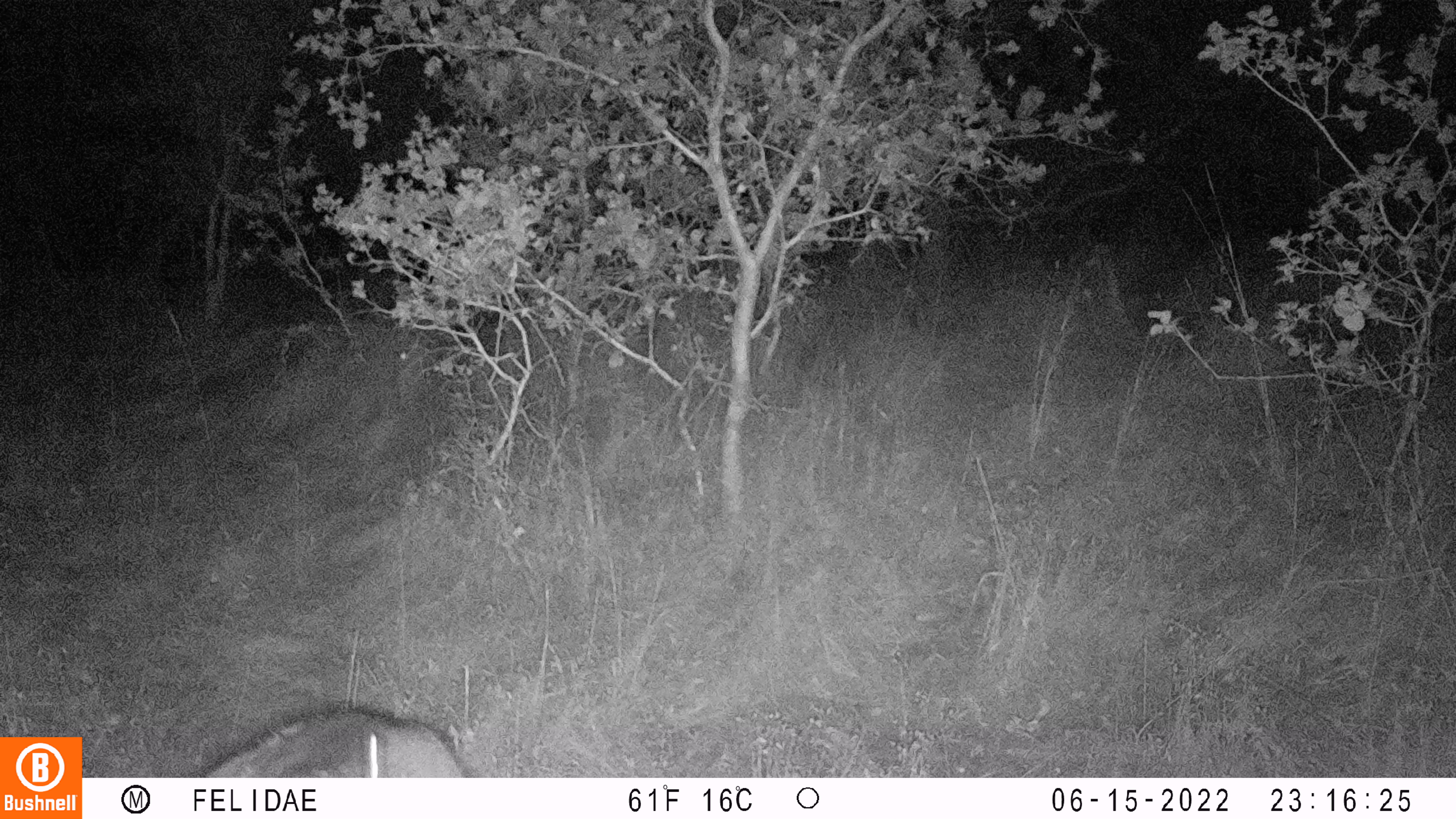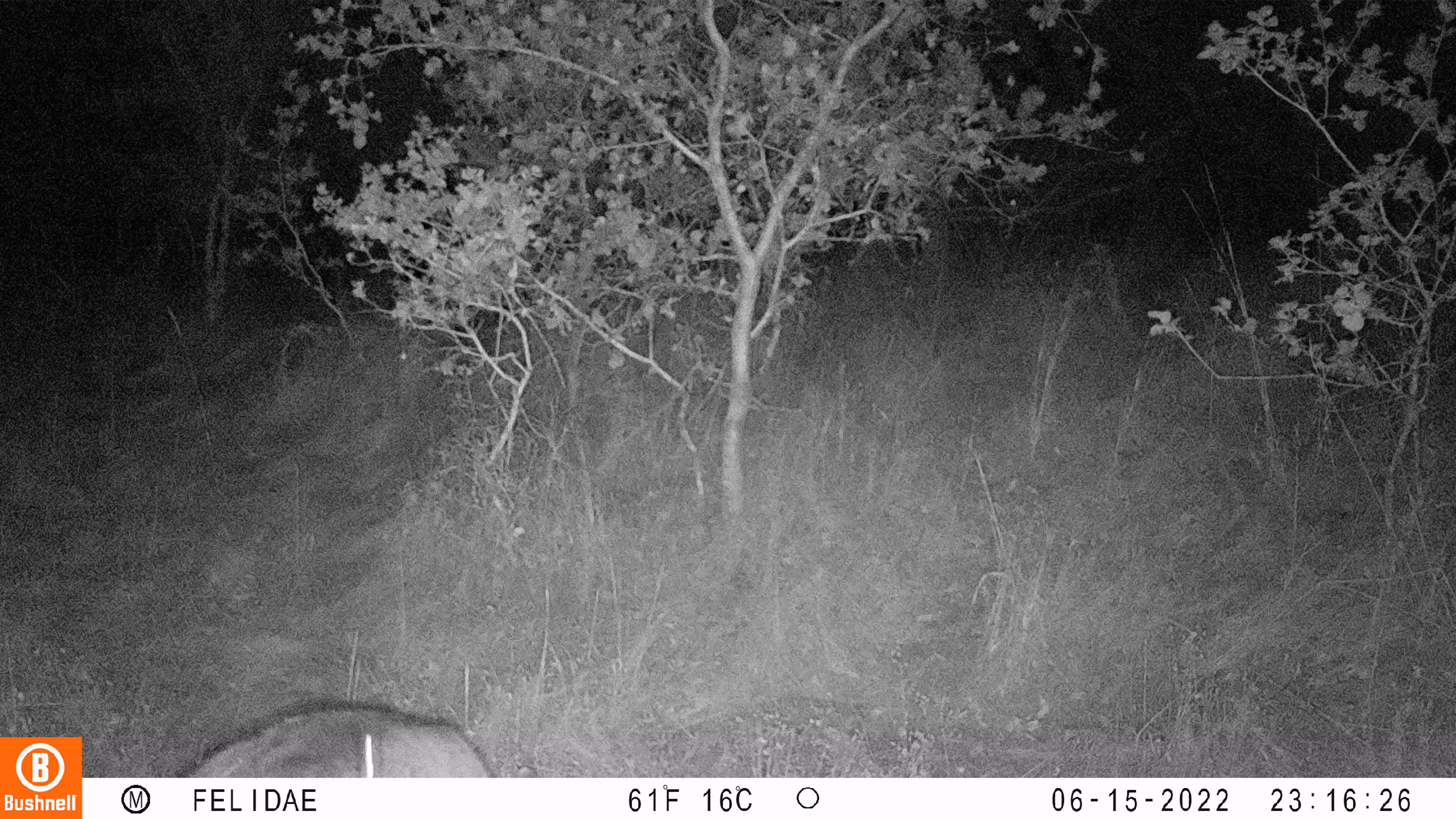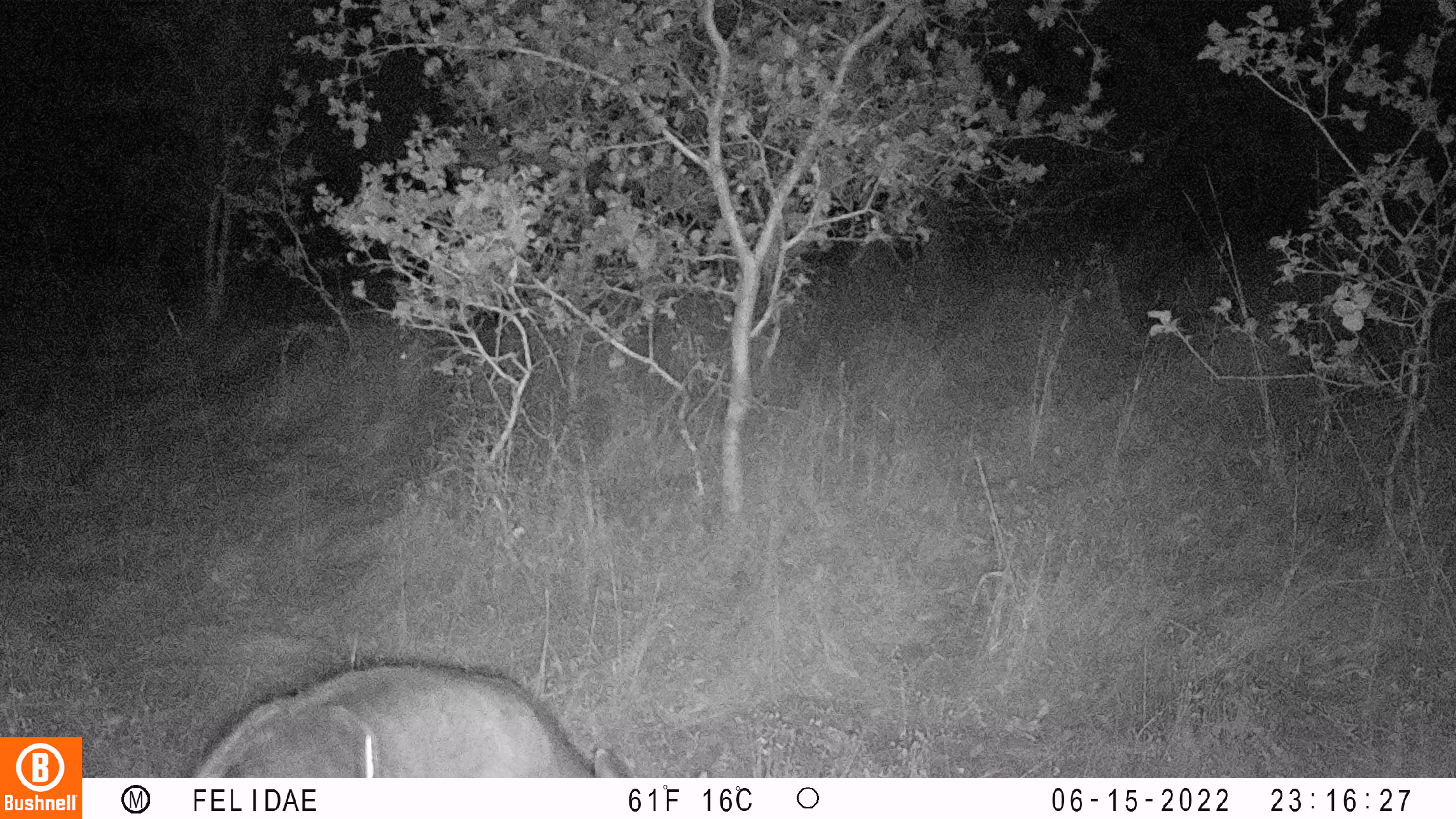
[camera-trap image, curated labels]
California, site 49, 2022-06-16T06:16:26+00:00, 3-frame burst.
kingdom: Animalia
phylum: Chordata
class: Mammalia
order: Artiodactyla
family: Cervidae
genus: Odocoileus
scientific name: Odocoileus hemionus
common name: mule deer